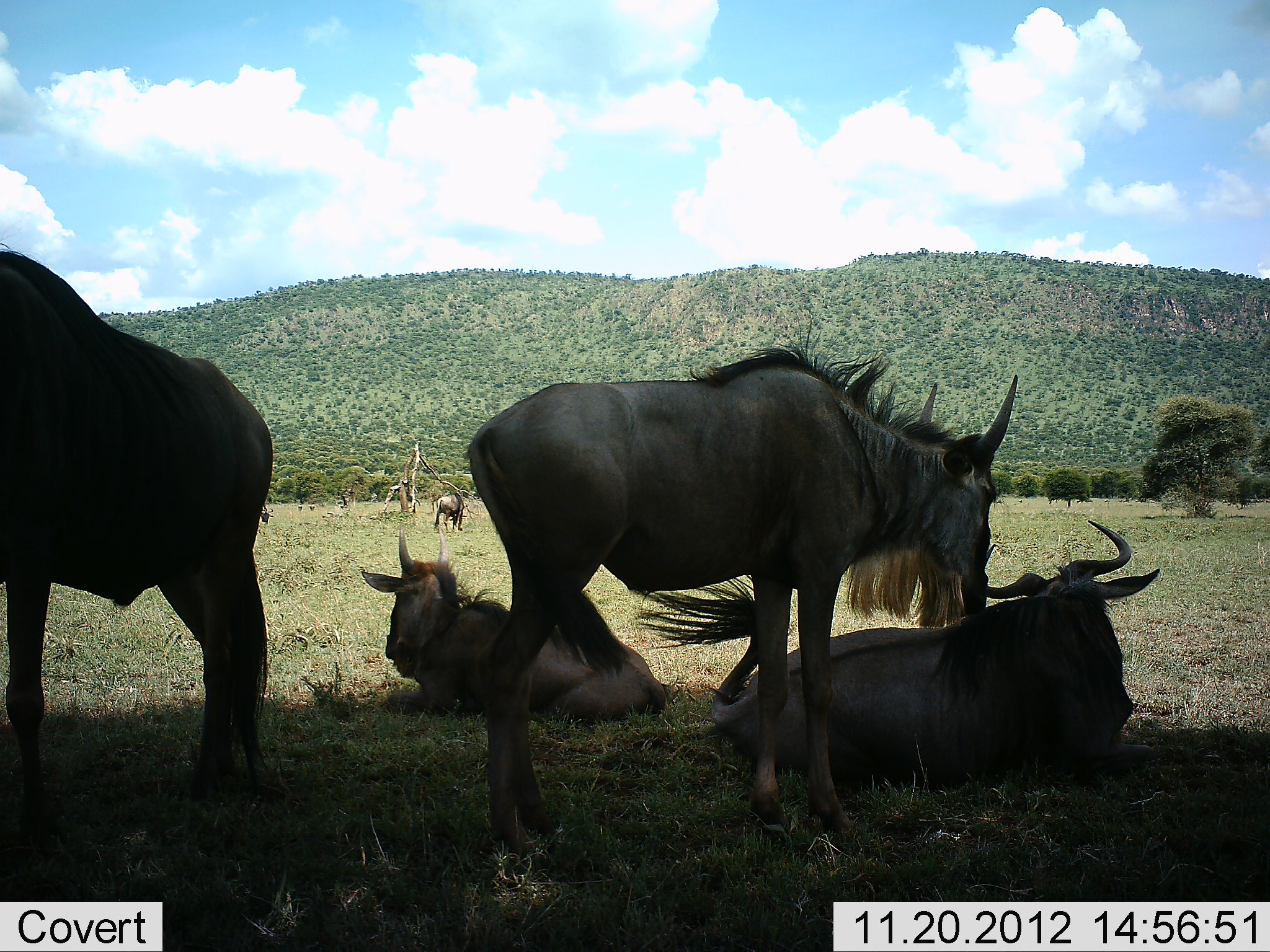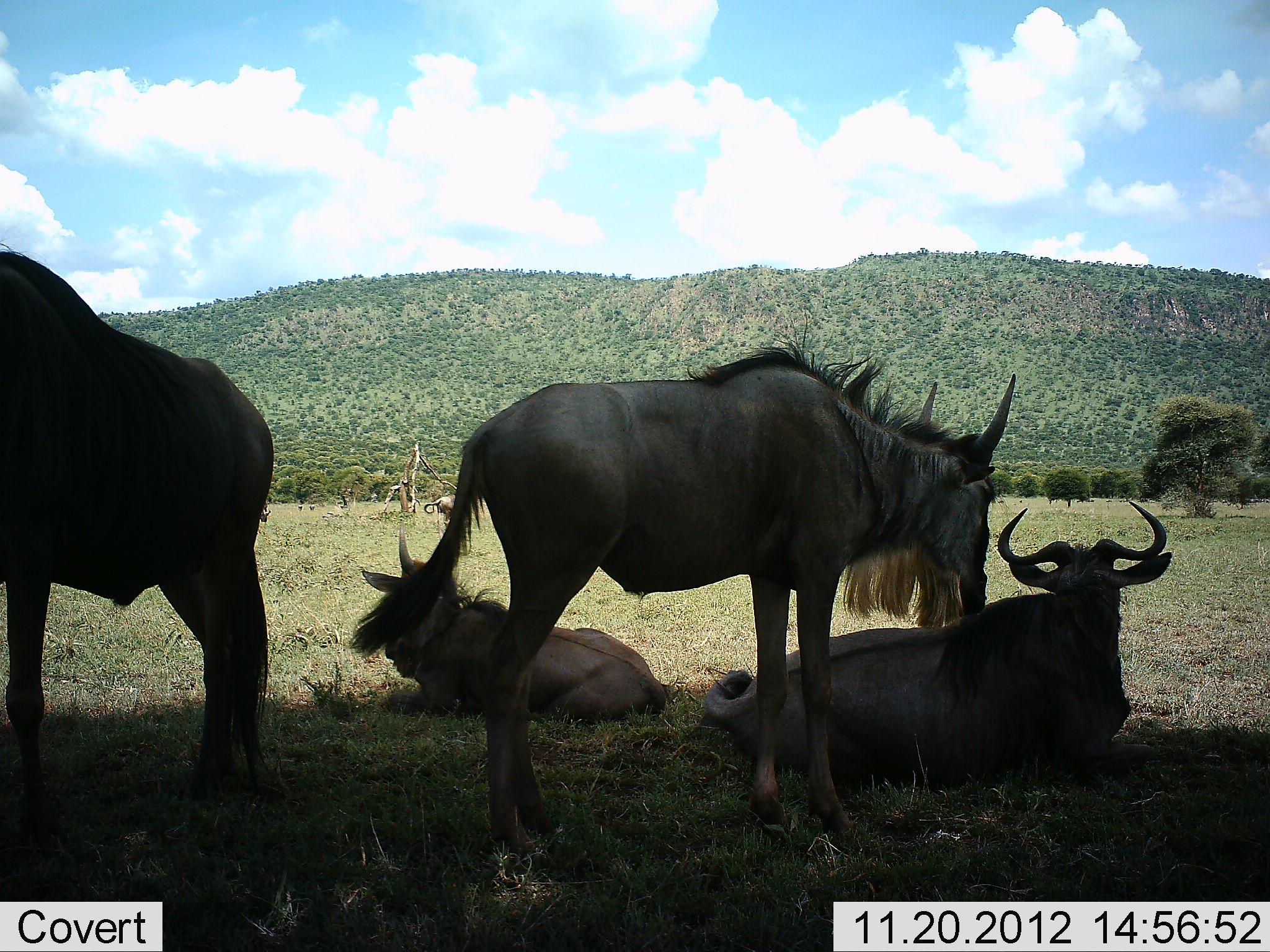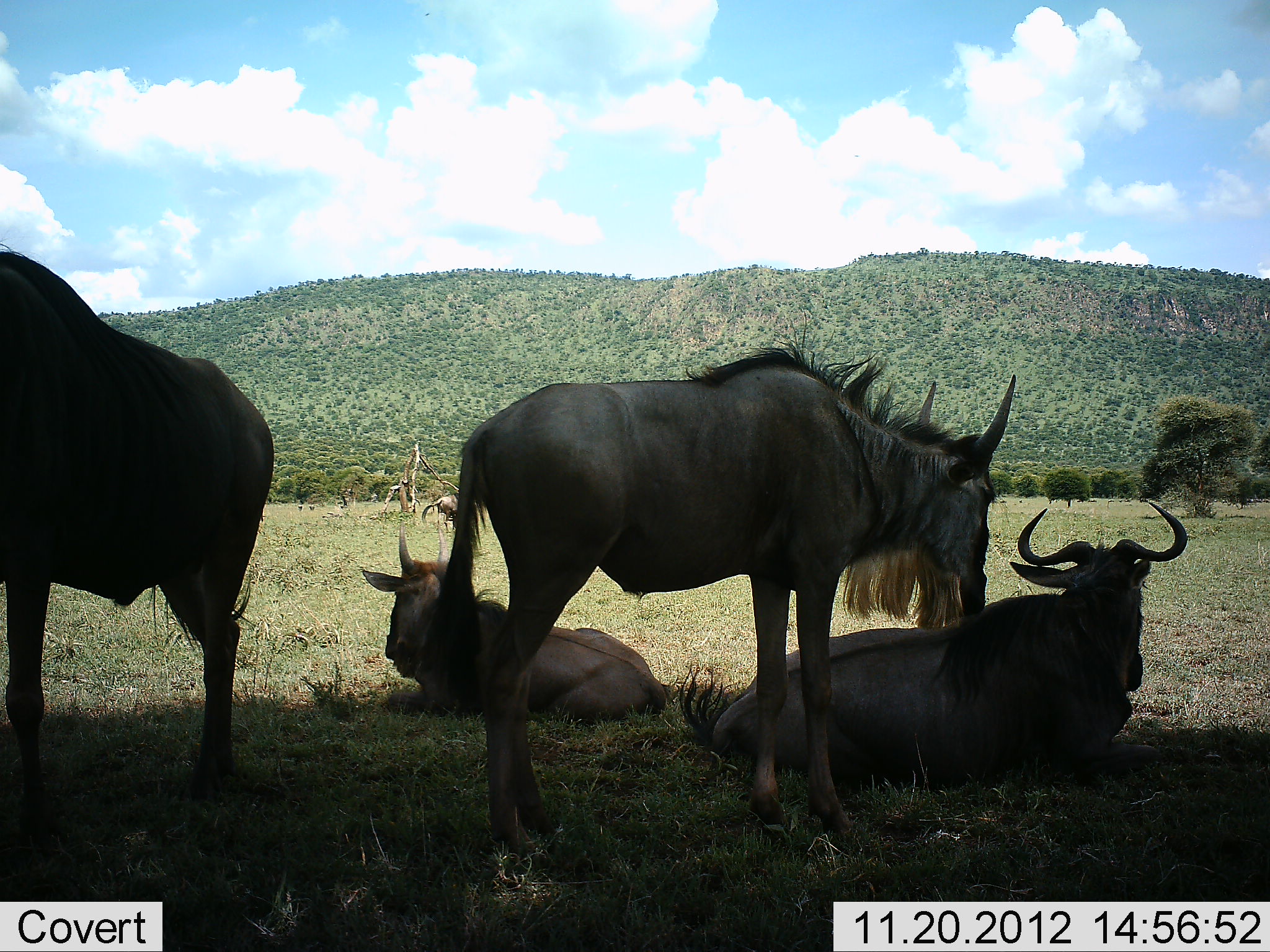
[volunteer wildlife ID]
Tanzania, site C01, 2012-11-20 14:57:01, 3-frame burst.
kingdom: Animalia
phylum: Chordata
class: Mammalia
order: Artiodactyla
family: Bovidae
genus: Connochaetes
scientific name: Connochaetes taurinus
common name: blue wildebeest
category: wildebeest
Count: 4.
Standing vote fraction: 70%.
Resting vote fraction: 100%.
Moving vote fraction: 5%.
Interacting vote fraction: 5%.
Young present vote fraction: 15%.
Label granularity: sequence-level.